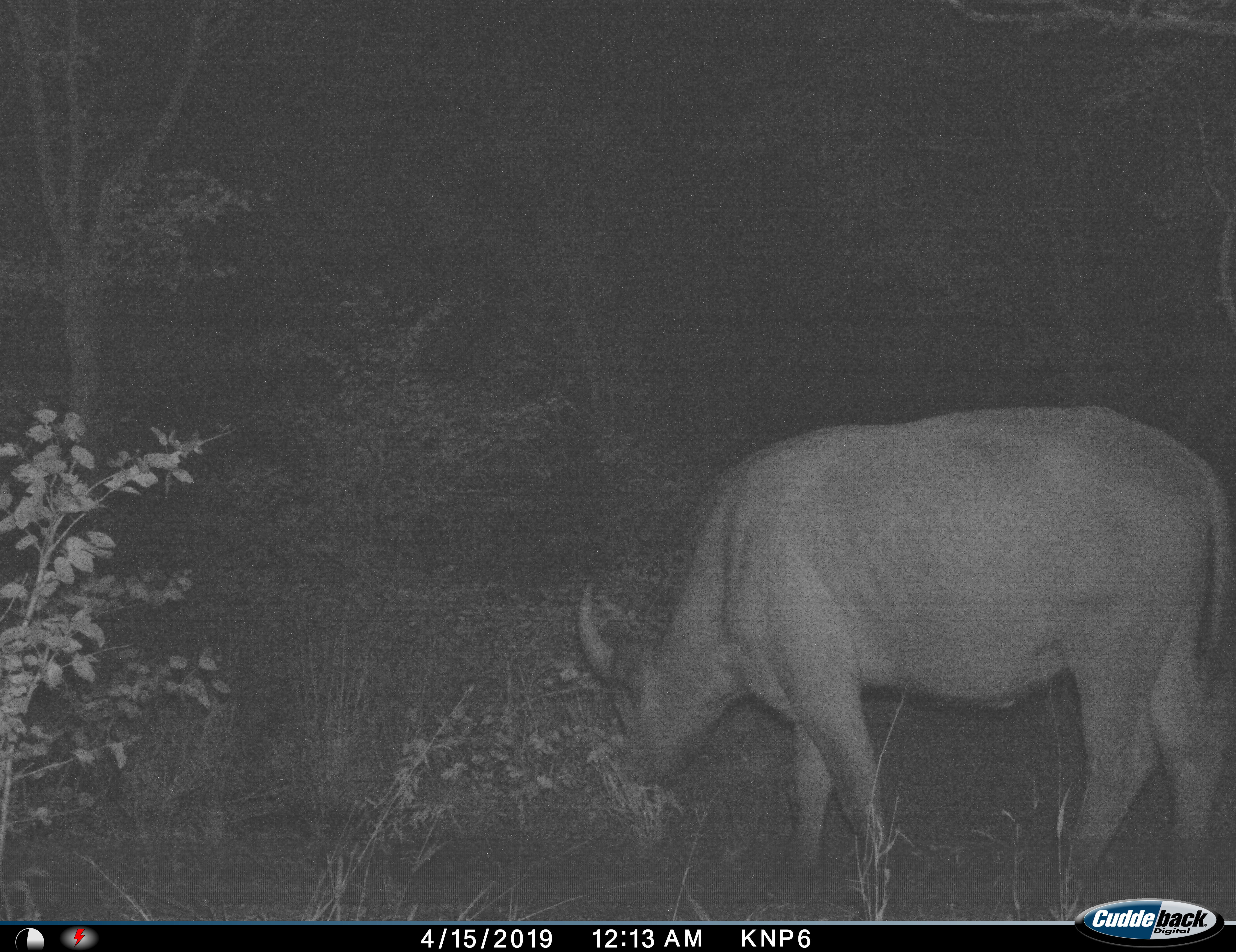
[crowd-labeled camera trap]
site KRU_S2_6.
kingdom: Animalia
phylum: Chordata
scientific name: Vertebrata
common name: domestic animal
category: domesticanimal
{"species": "domesticanimal (domestic animal) (Vertebrata)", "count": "1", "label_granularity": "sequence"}